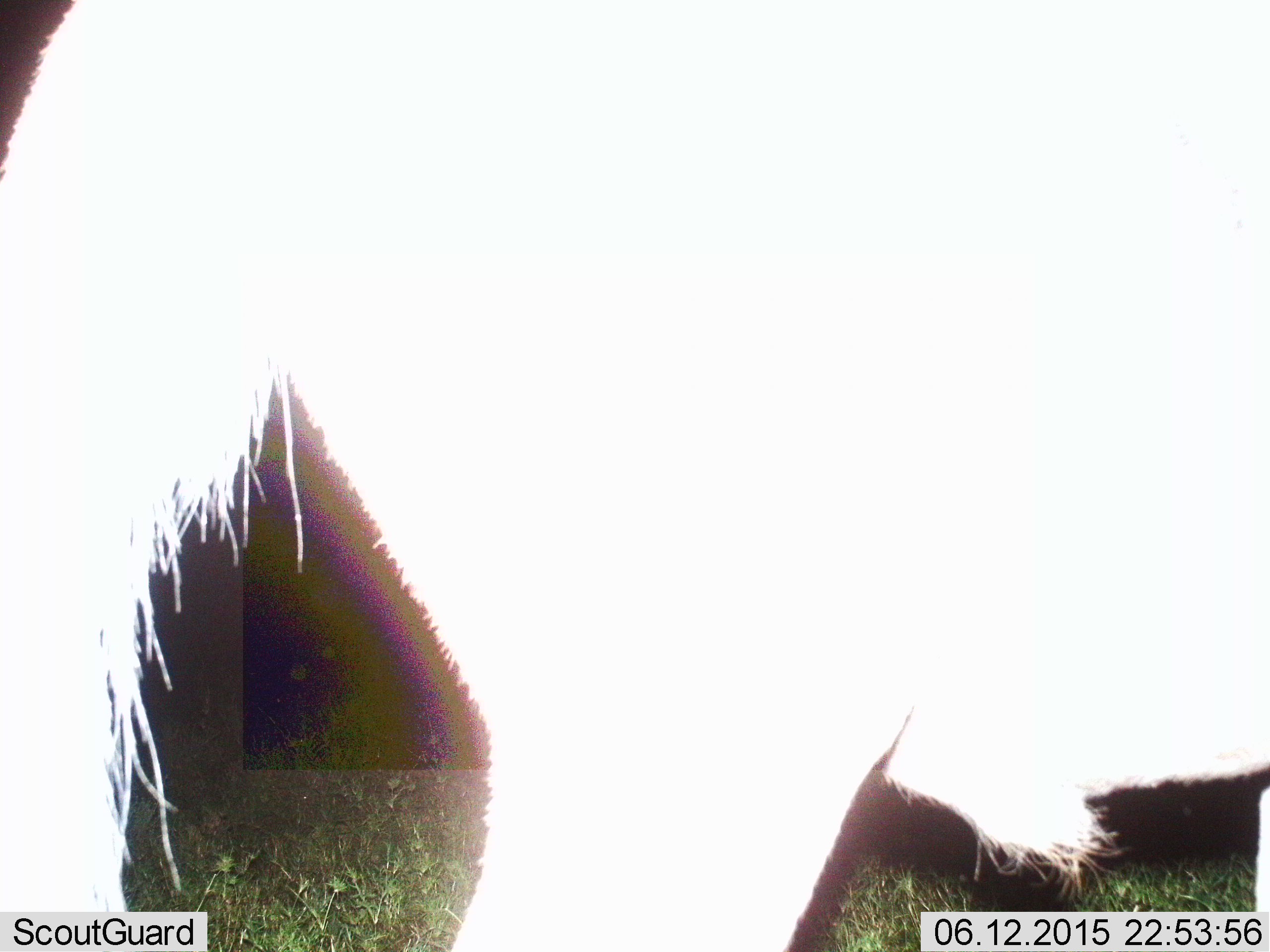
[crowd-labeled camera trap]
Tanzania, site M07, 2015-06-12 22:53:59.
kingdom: Animalia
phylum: Chordata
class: Mammalia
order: Artiodactyla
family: Bovidae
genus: Connochaetes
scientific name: Connochaetes taurinus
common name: blue wildebeest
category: wildebeest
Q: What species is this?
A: Wildebeest (blue wildebeest) (Connochaetes taurinus).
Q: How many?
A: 1.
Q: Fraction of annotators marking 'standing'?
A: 78%.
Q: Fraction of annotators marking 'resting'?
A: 0%.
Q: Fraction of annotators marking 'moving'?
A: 22%.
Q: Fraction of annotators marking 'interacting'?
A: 0%.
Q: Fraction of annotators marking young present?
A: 0%.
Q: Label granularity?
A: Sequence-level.